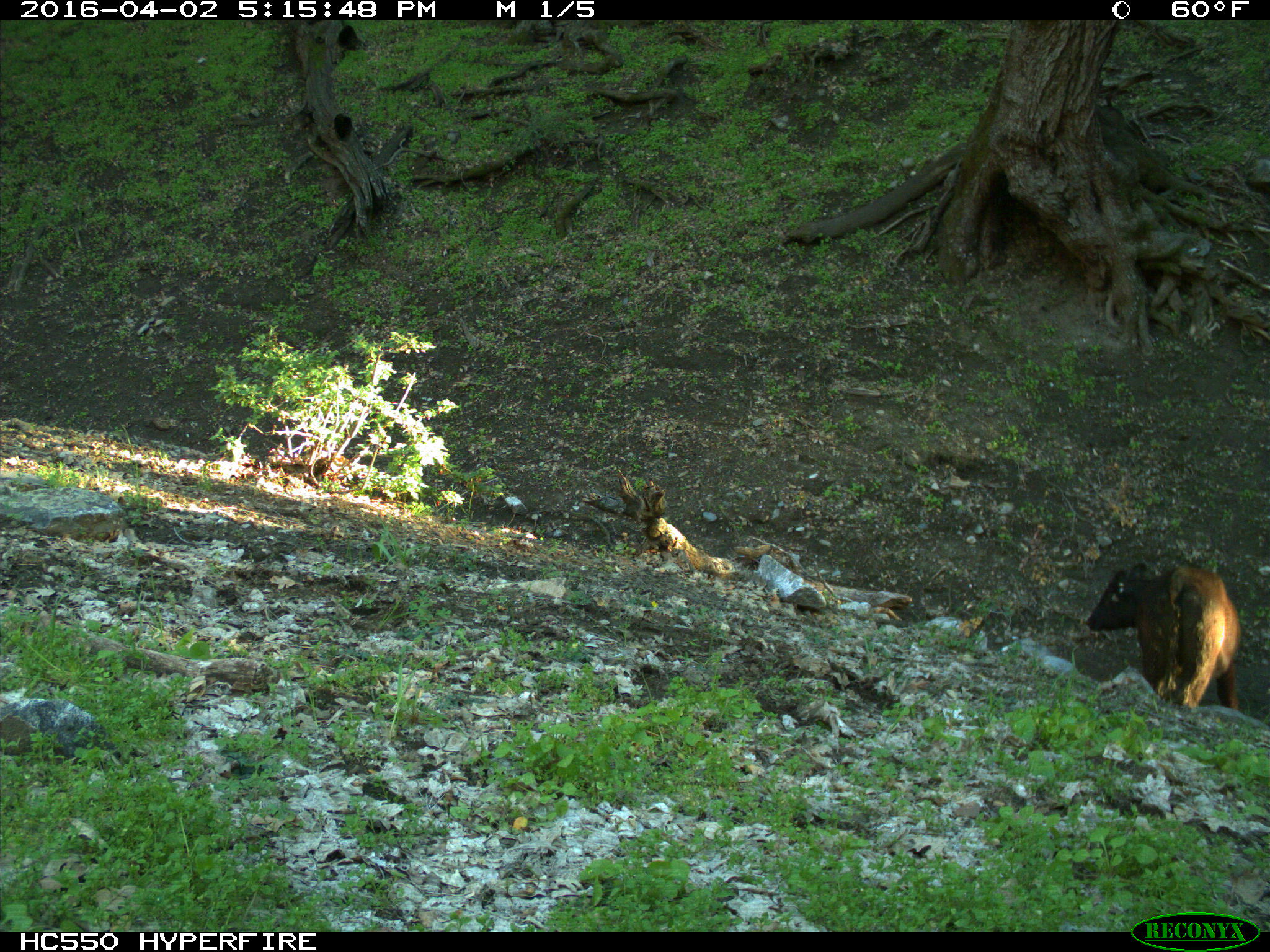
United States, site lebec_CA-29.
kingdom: Animalia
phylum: Chordata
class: Mammalia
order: Artiodactyla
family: Bovidae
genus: Bos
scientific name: Bos taurus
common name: domestic cow